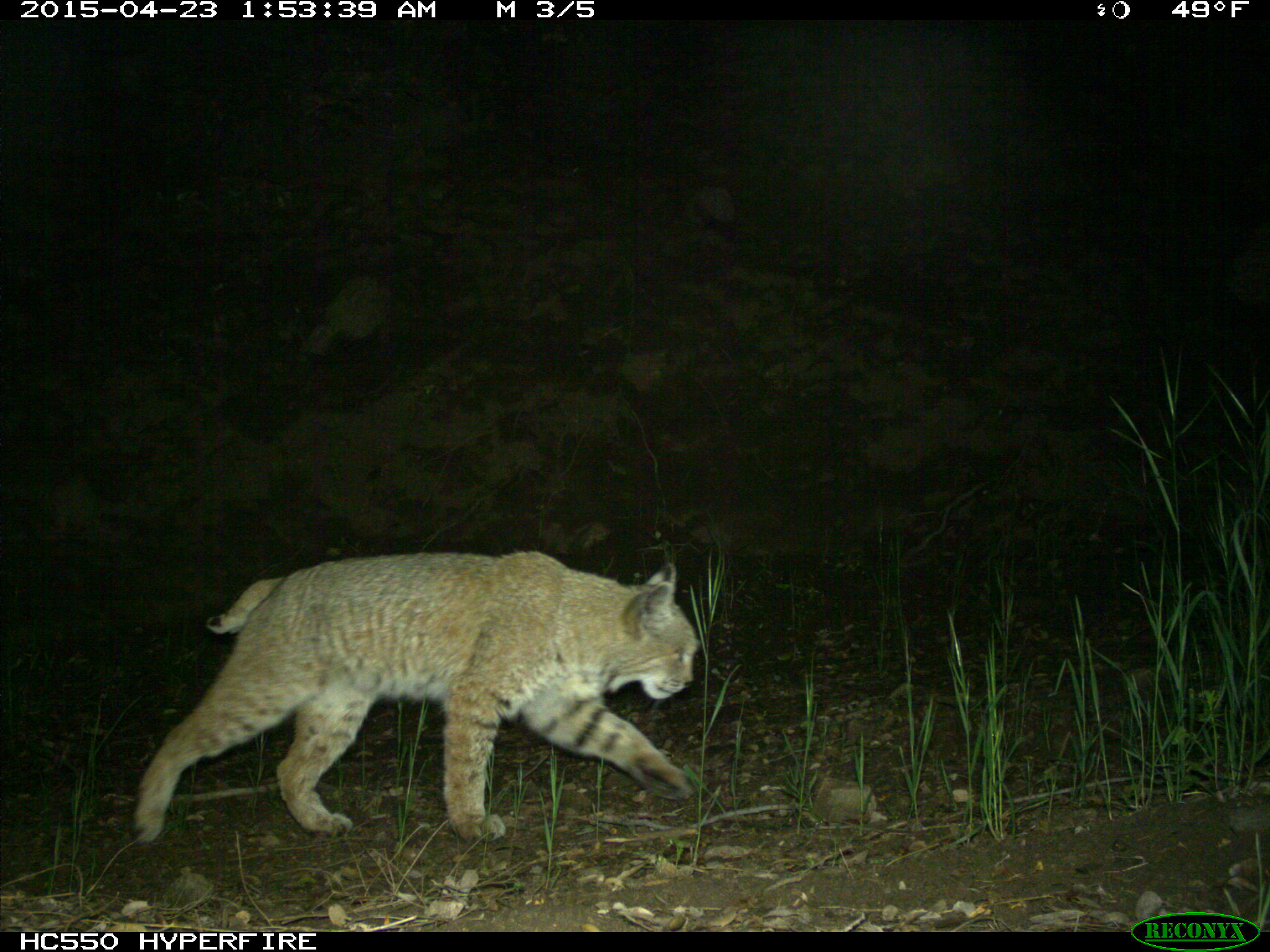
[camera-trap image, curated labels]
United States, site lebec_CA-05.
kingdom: Animalia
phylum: Chordata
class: Mammalia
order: Carnivora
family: Felidae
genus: Lynx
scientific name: Lynx rufus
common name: bobcat